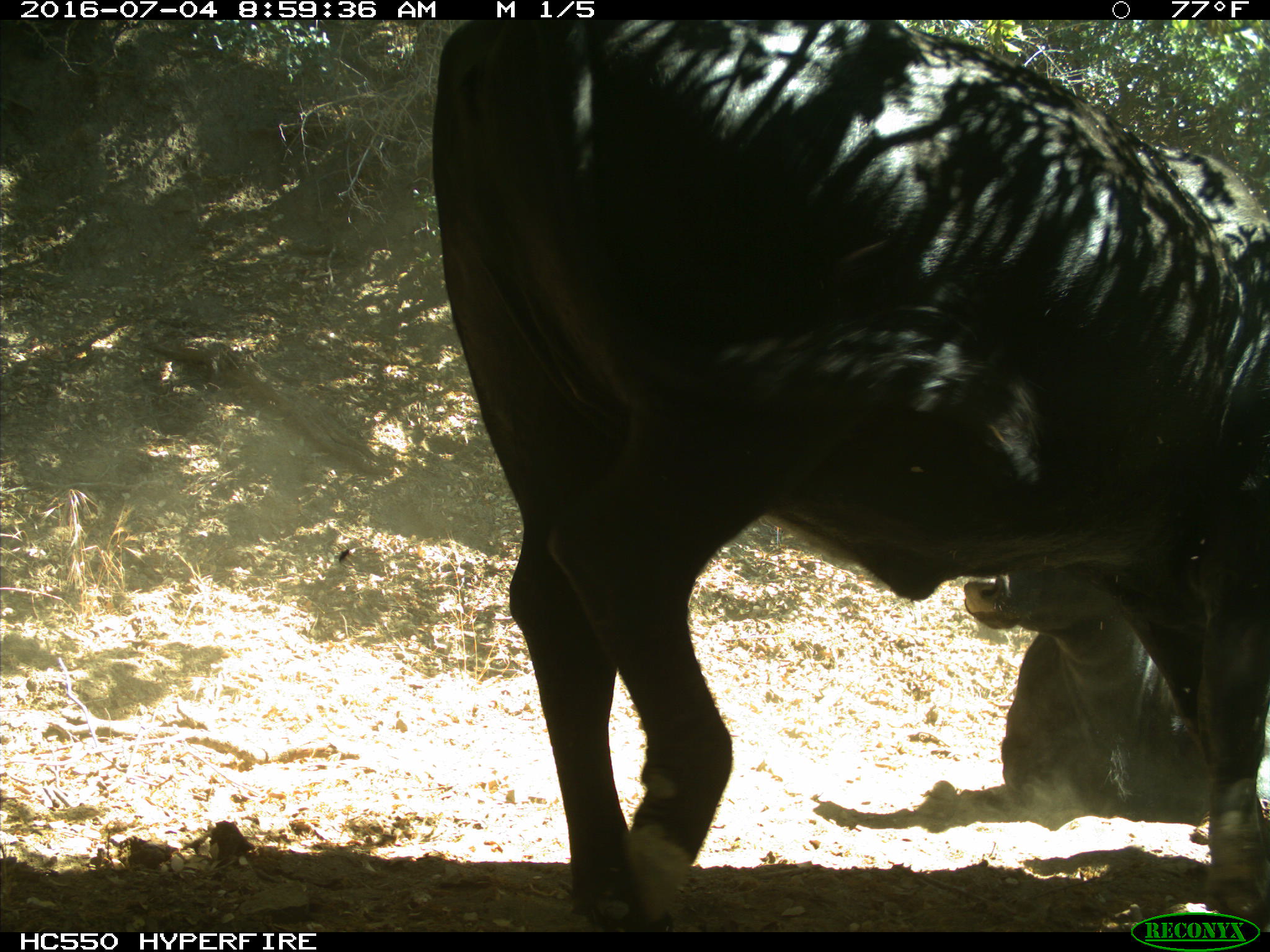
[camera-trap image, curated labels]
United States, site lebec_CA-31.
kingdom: Animalia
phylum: Chordata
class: Mammalia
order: Artiodactyla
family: Bovidae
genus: Bos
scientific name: Bos taurus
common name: domestic cow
Bos taurus (domestic cow).